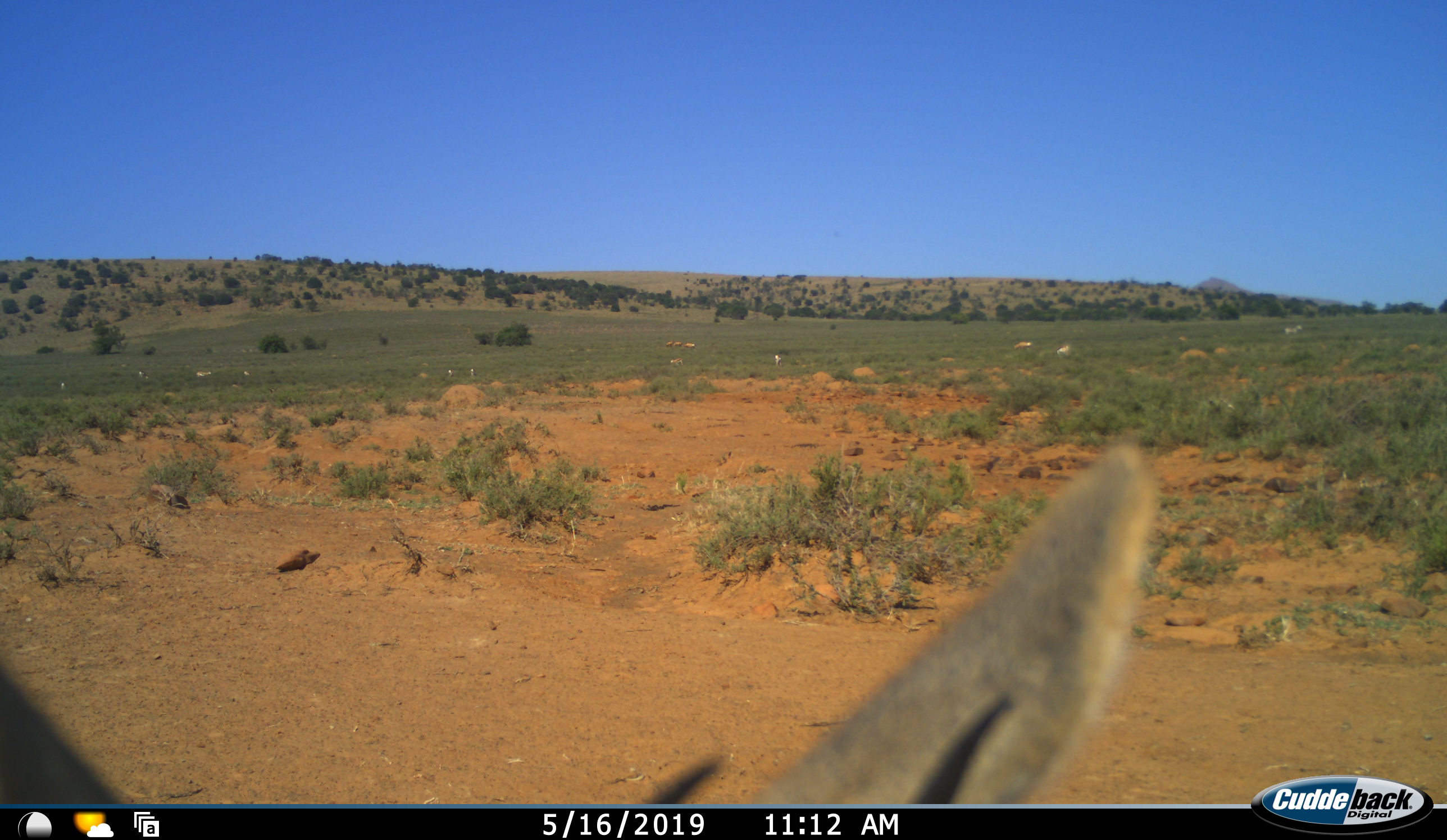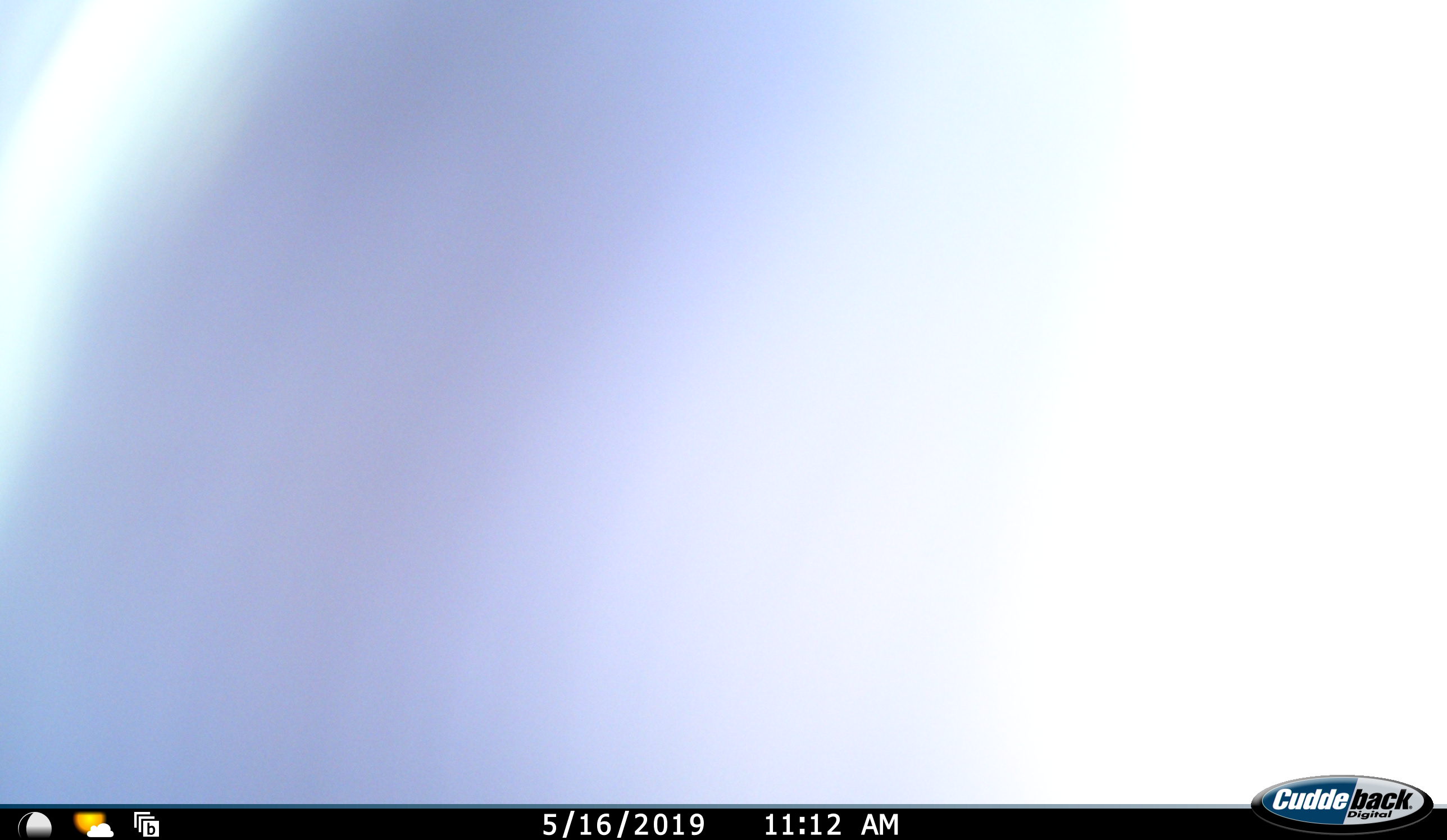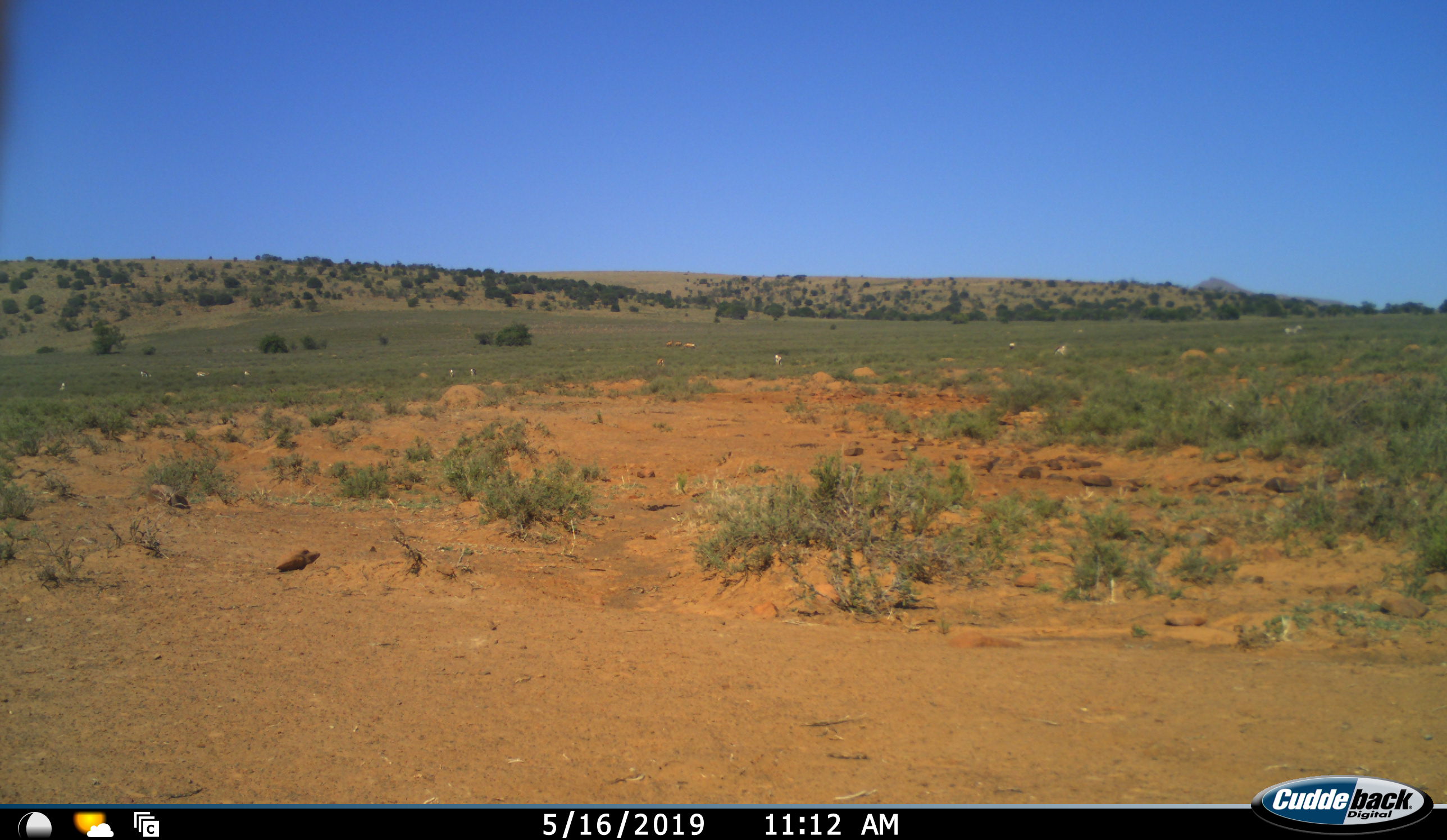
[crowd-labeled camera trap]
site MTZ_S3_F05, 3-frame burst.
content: unidentified animal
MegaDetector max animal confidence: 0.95